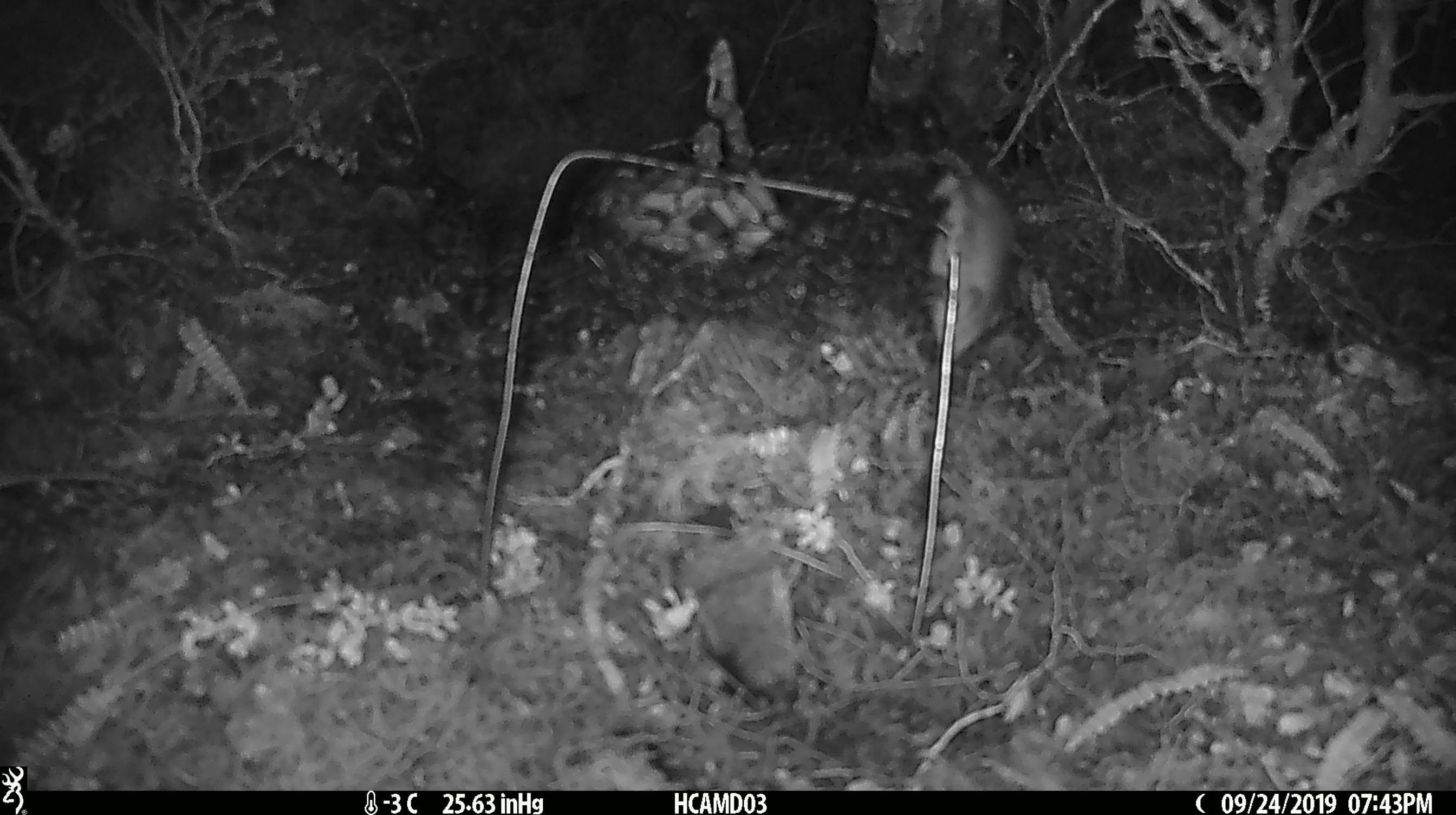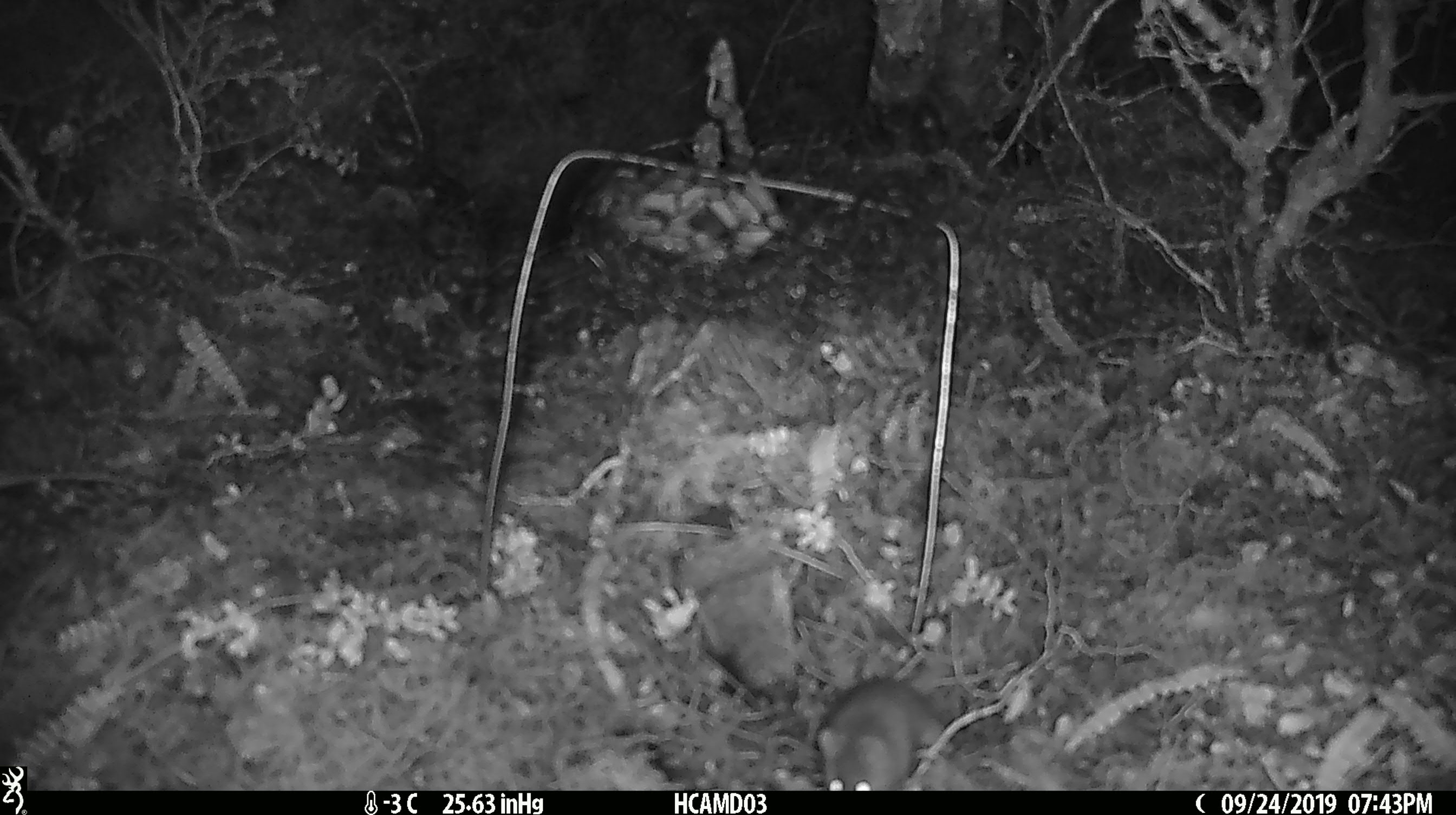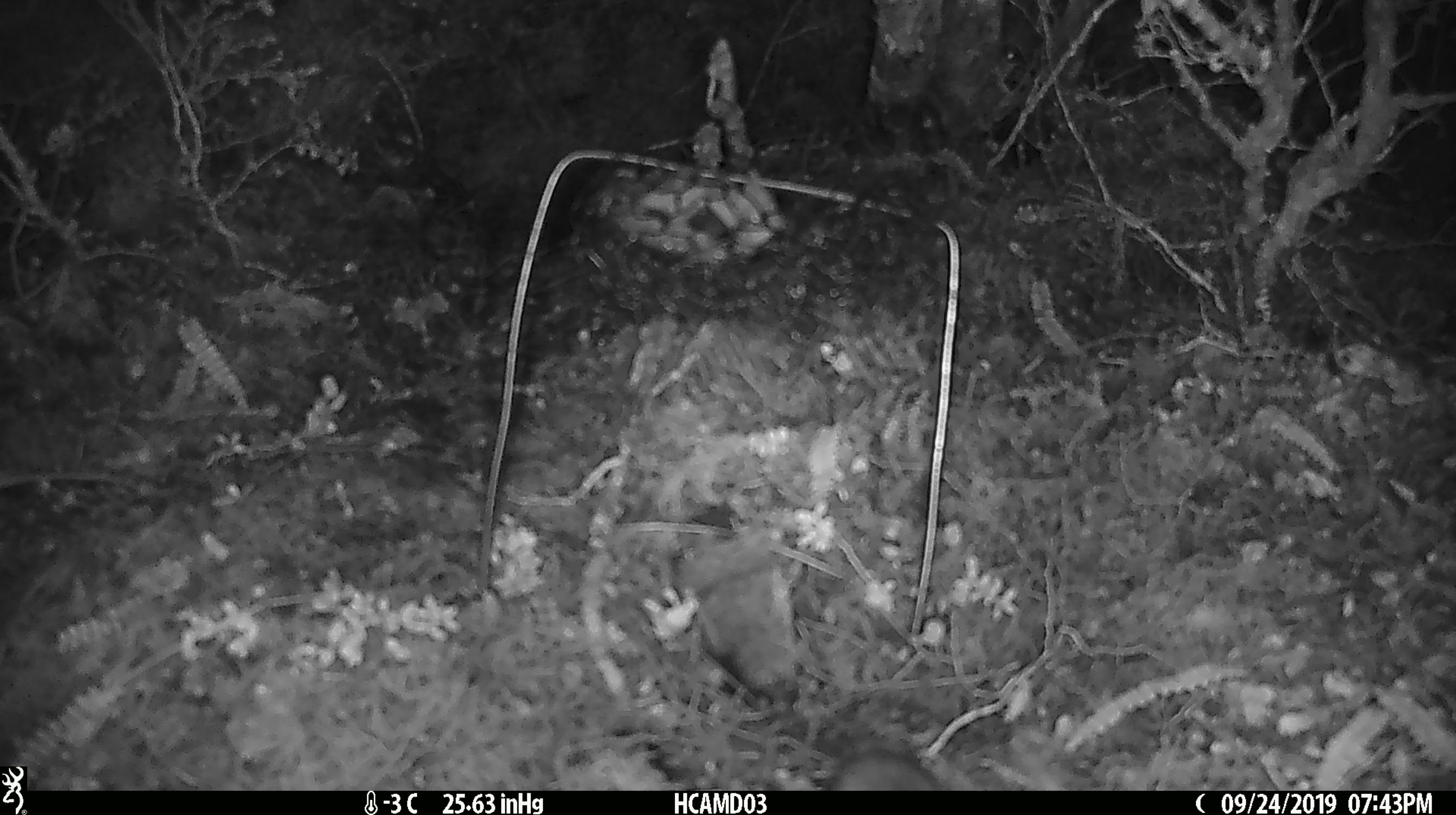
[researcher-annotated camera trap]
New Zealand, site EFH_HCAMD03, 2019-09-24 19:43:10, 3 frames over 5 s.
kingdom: Animalia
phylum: Chordata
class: Mammalia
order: Rodentia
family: Muridae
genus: Mus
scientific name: Mus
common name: mouse